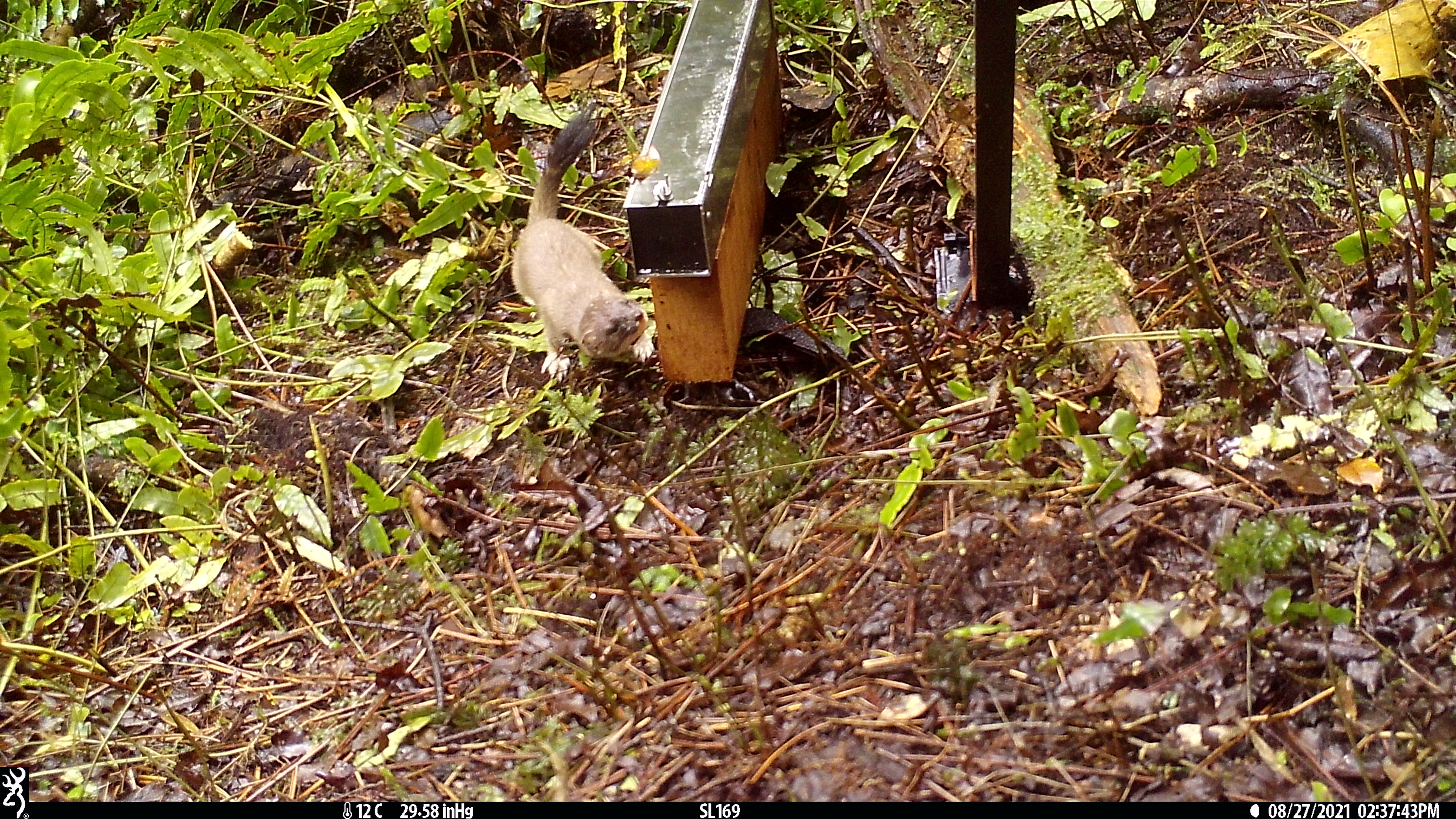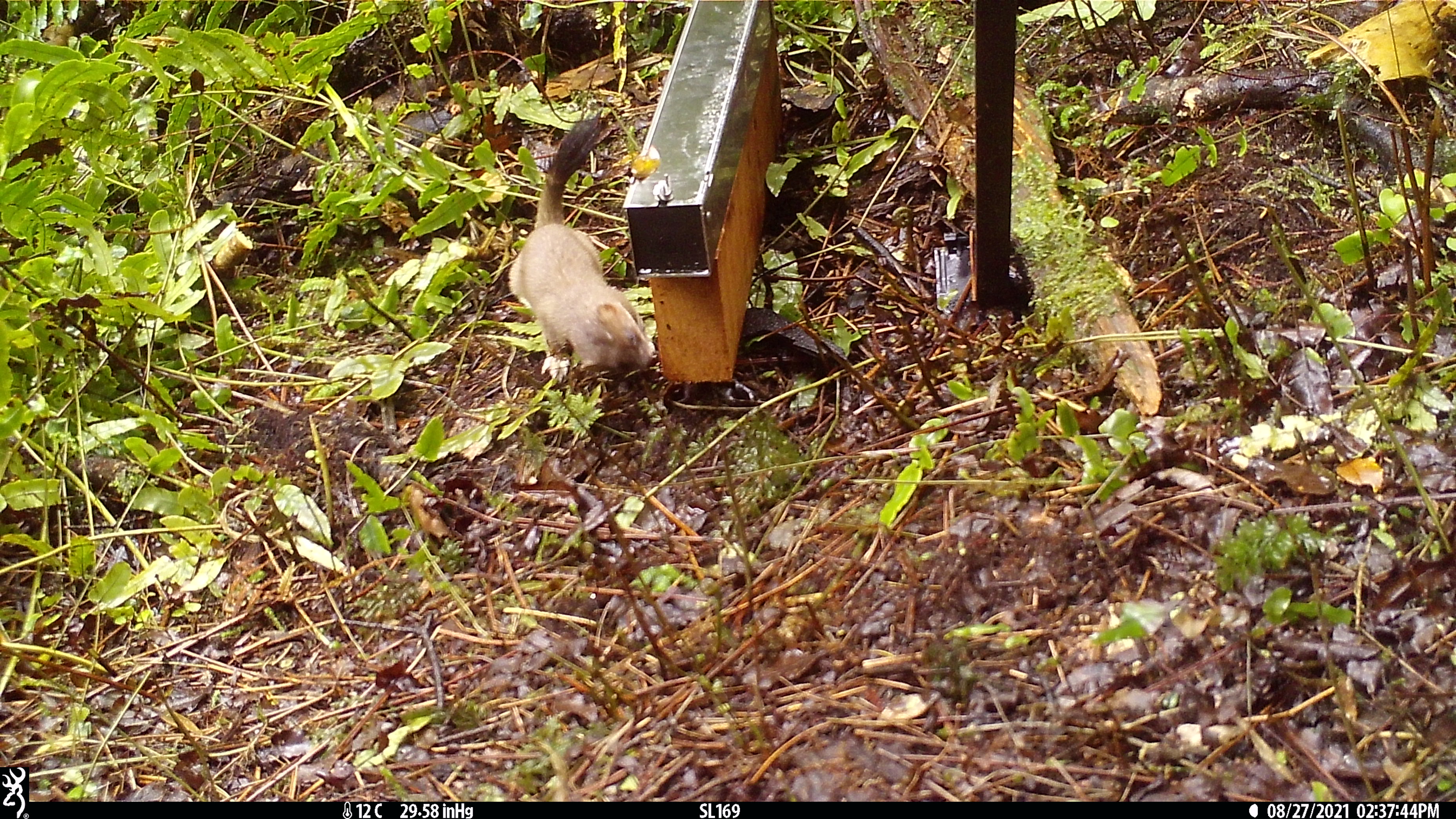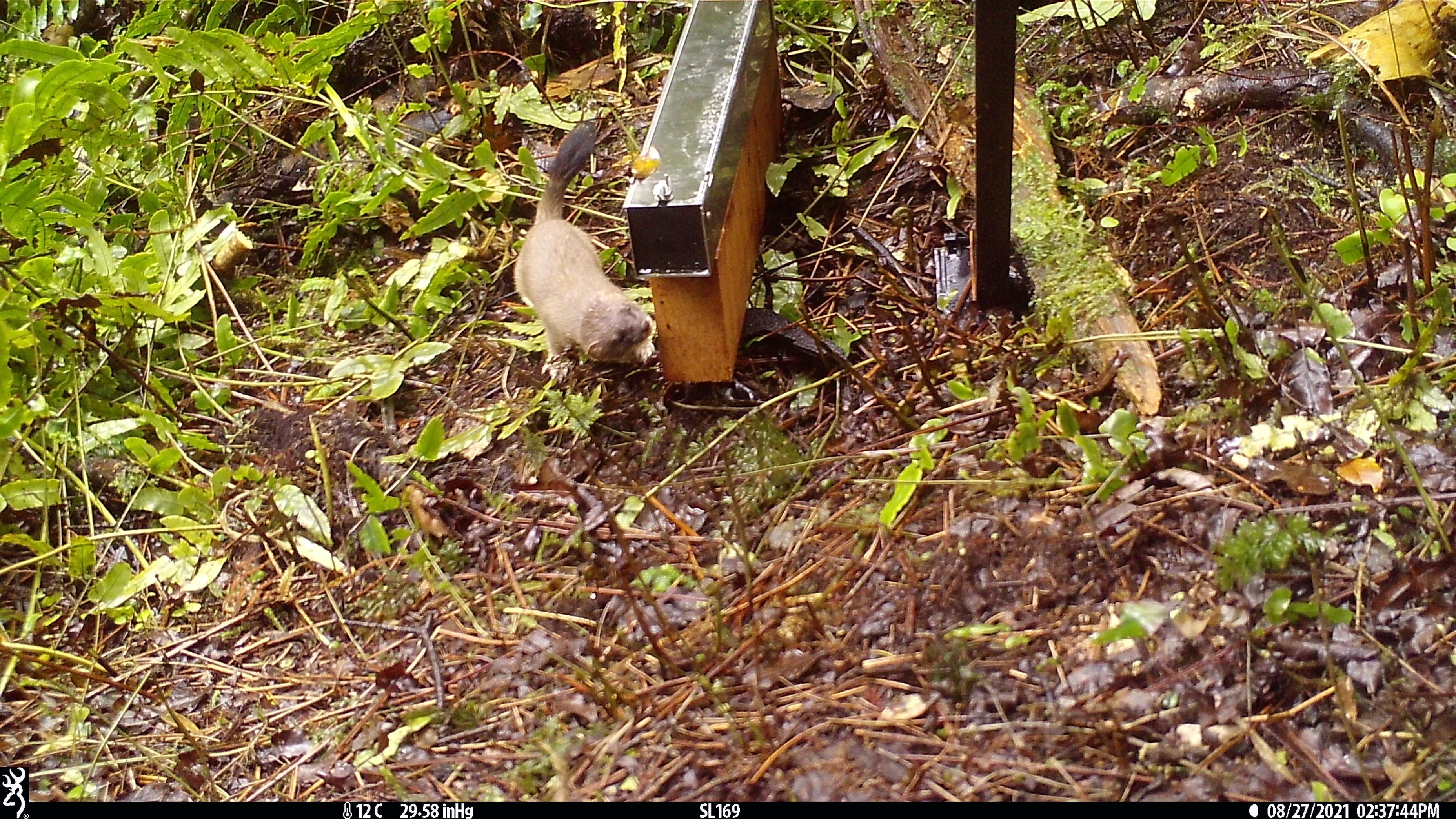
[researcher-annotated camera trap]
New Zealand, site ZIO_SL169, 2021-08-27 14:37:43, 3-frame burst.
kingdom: Animalia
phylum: Chordata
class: Mammalia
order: Carnivora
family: Mustelidae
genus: Mustela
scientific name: Mustela erminea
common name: stoat